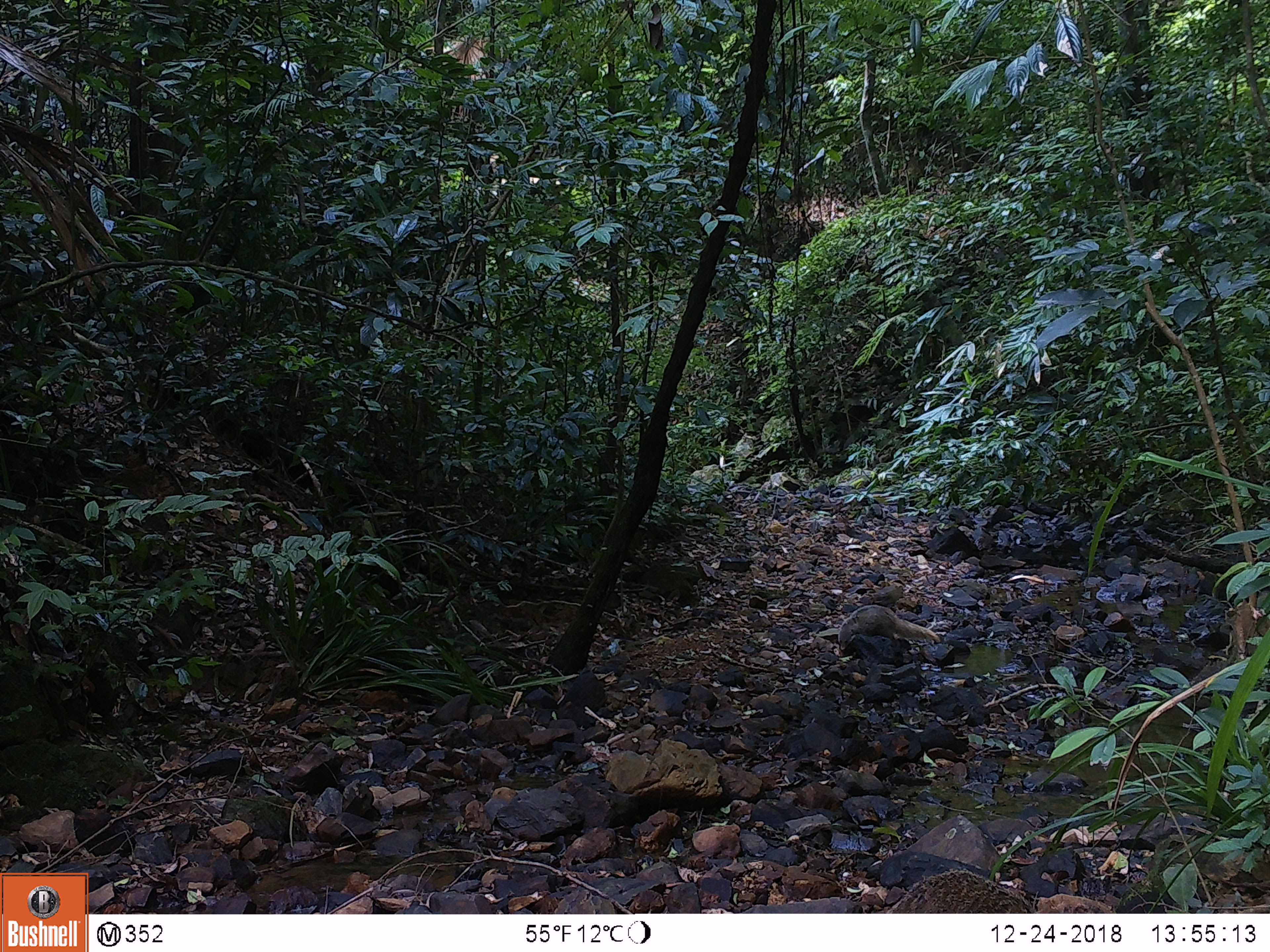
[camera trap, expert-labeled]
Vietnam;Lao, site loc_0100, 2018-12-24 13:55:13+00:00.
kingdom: Animalia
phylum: Chordata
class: Mammalia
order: Carnivora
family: Herpestidae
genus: Urva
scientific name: Urva urva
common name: crab-eating mongoose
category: crab eating mongoose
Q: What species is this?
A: Crab eating mongoose (crab-eating mongoose) (Urva urva).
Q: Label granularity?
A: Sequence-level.